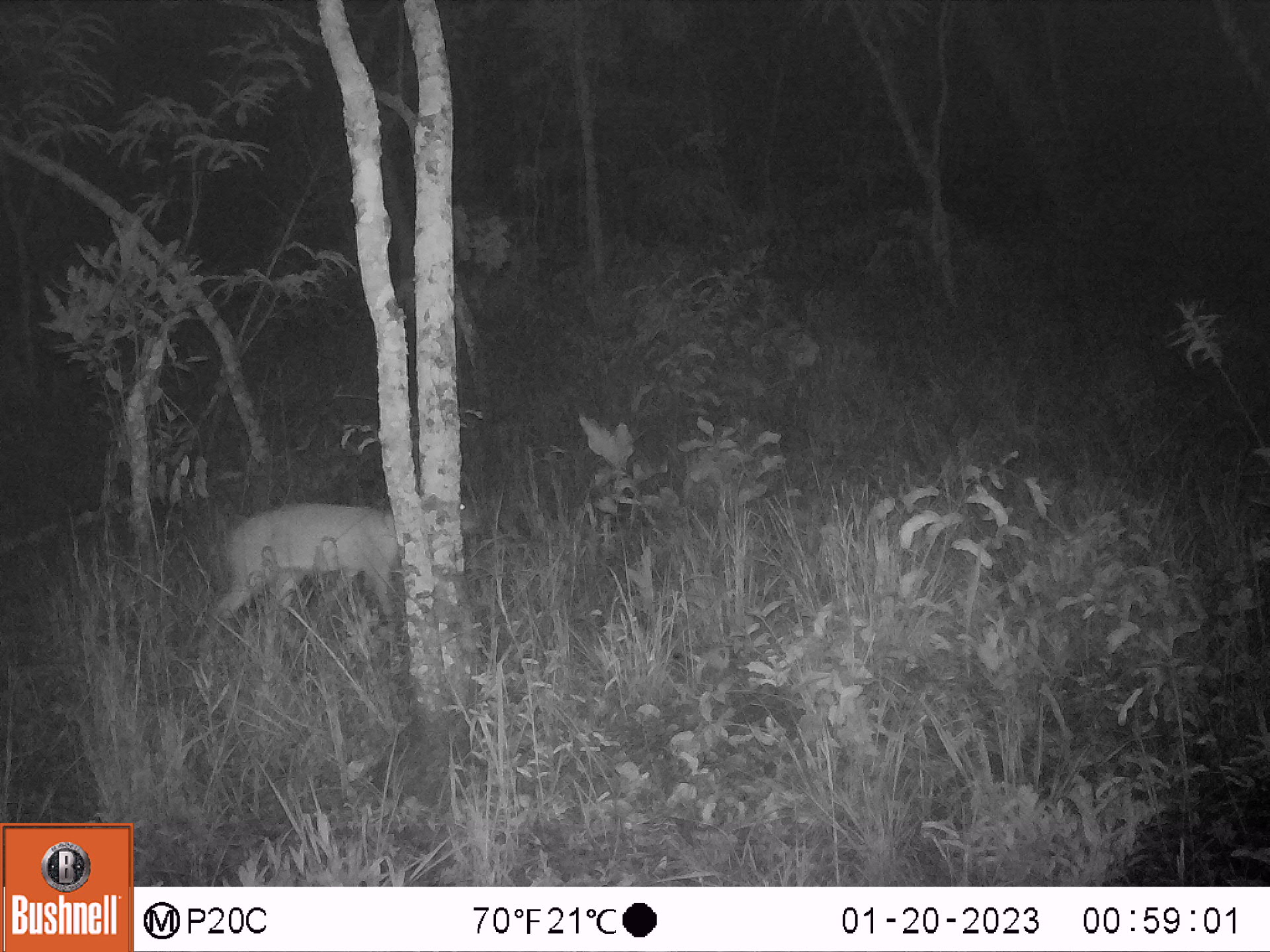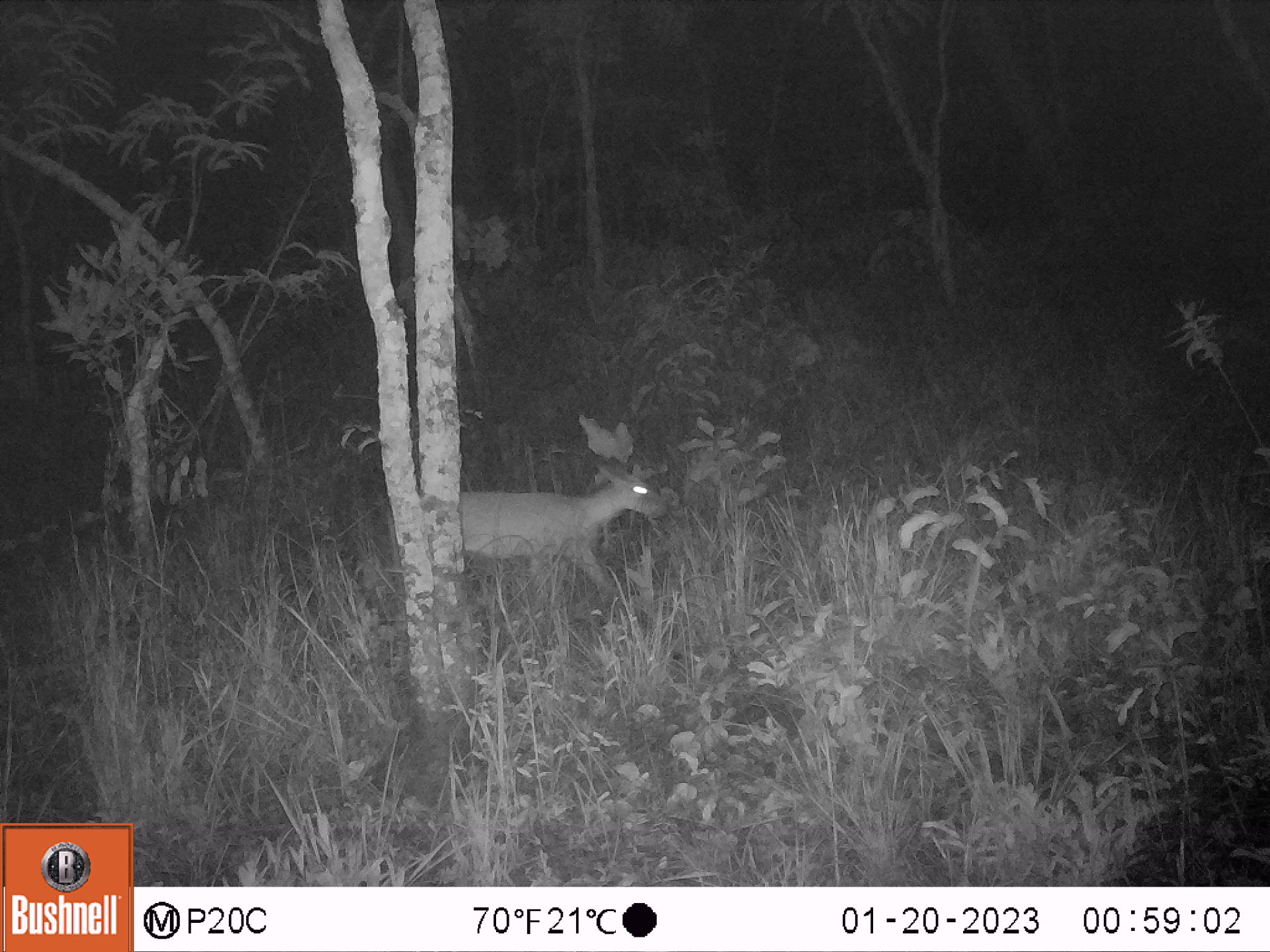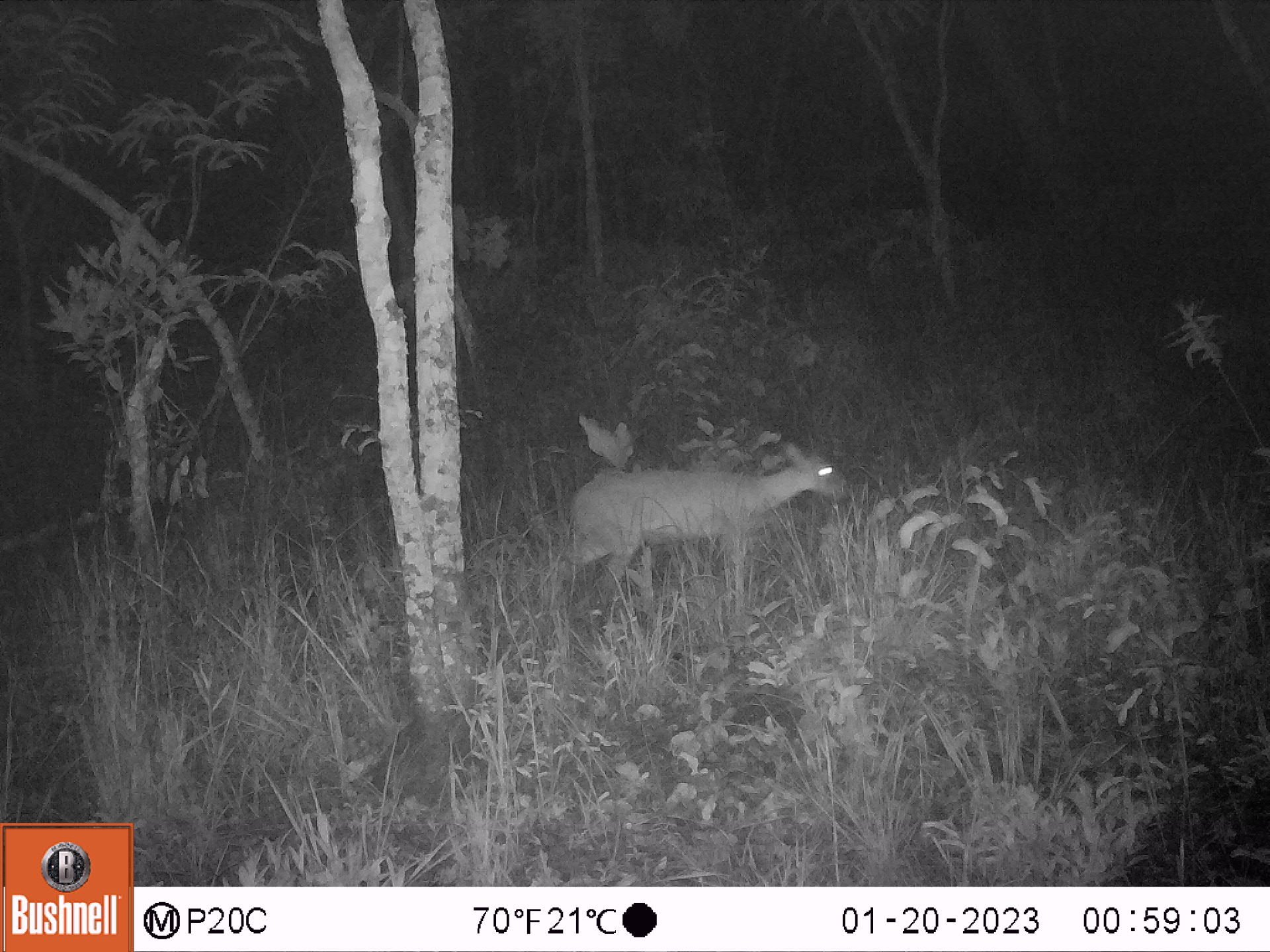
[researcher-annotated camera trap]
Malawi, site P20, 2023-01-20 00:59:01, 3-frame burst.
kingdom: Animalia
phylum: Chordata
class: Mammalia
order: Artiodactyla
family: Bovidae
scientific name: Antilopinae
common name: small antelope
Small antelope (Antilopinae), count 1.